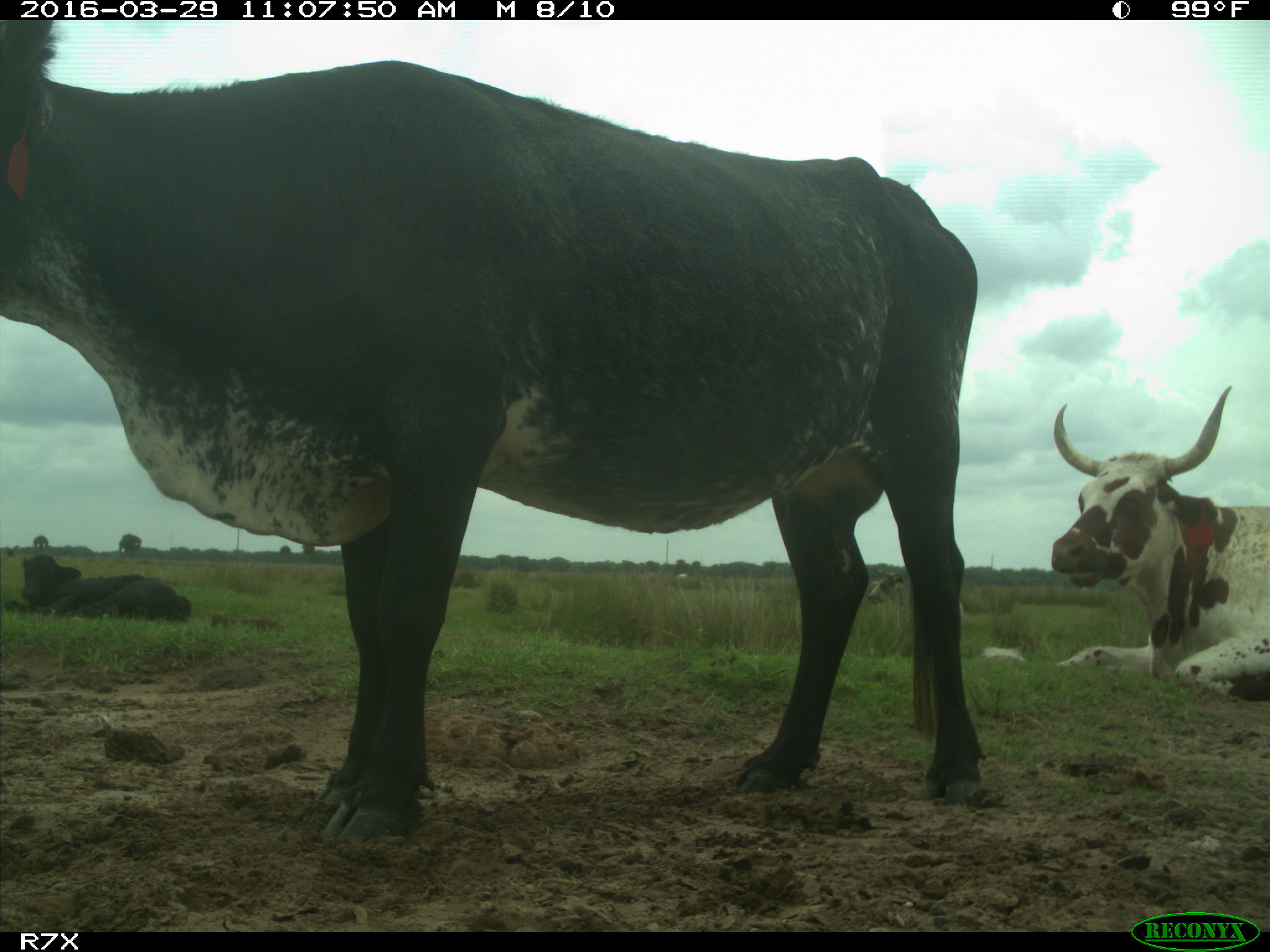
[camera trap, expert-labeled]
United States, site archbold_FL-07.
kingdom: Animalia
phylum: Chordata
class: Mammalia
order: Artiodactyla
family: Bovidae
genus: Bos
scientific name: Bos taurus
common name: domestic cow